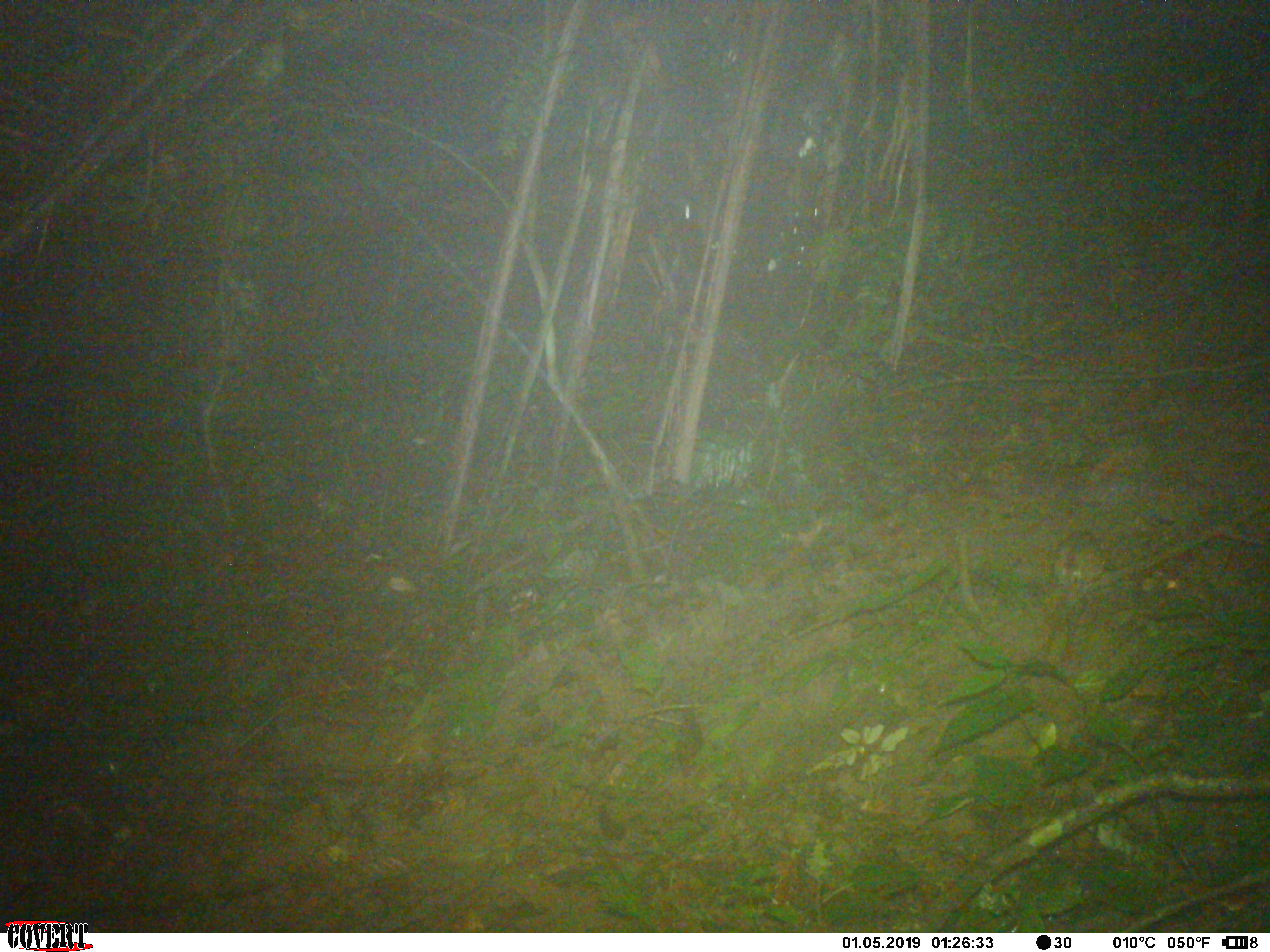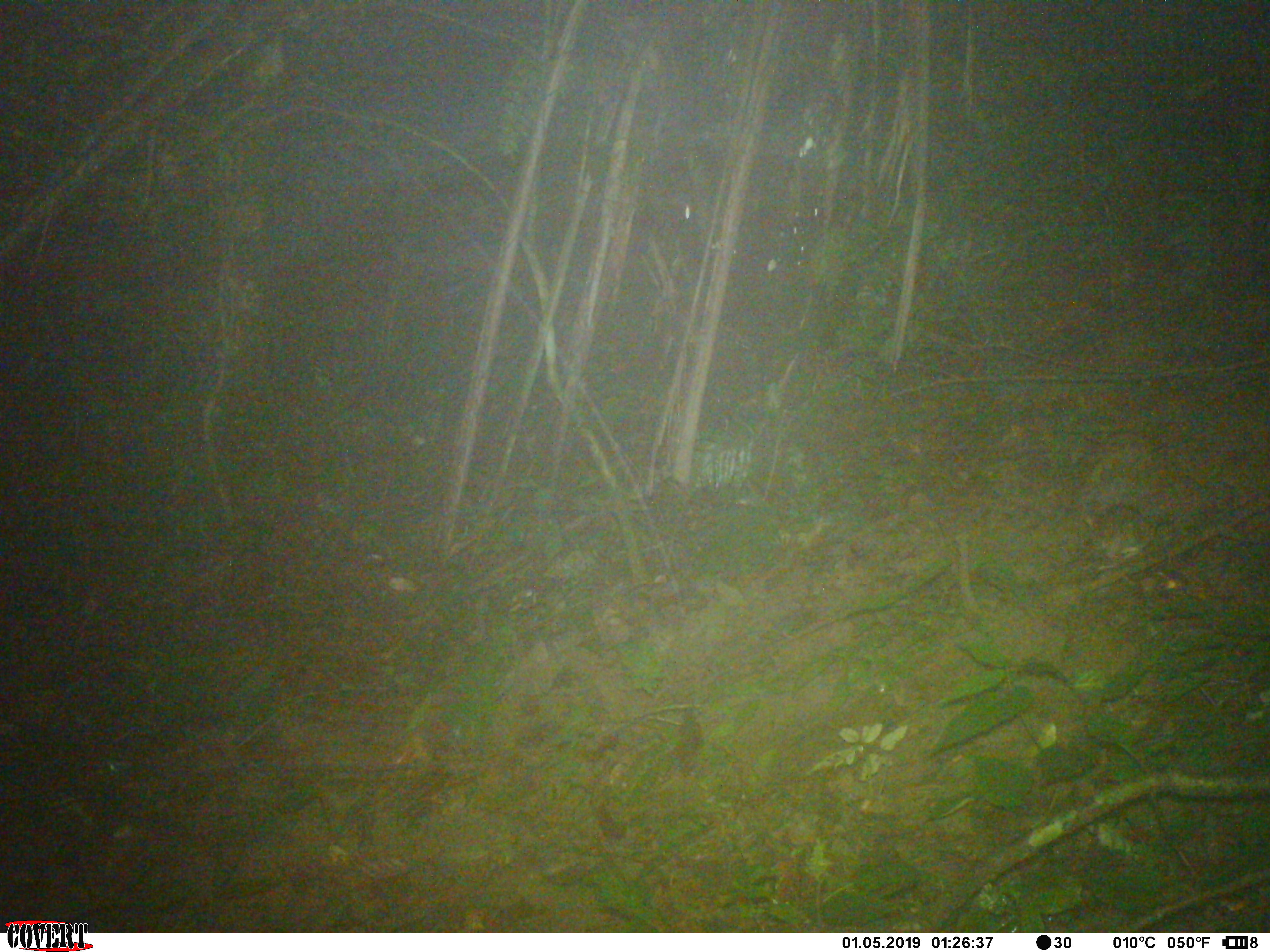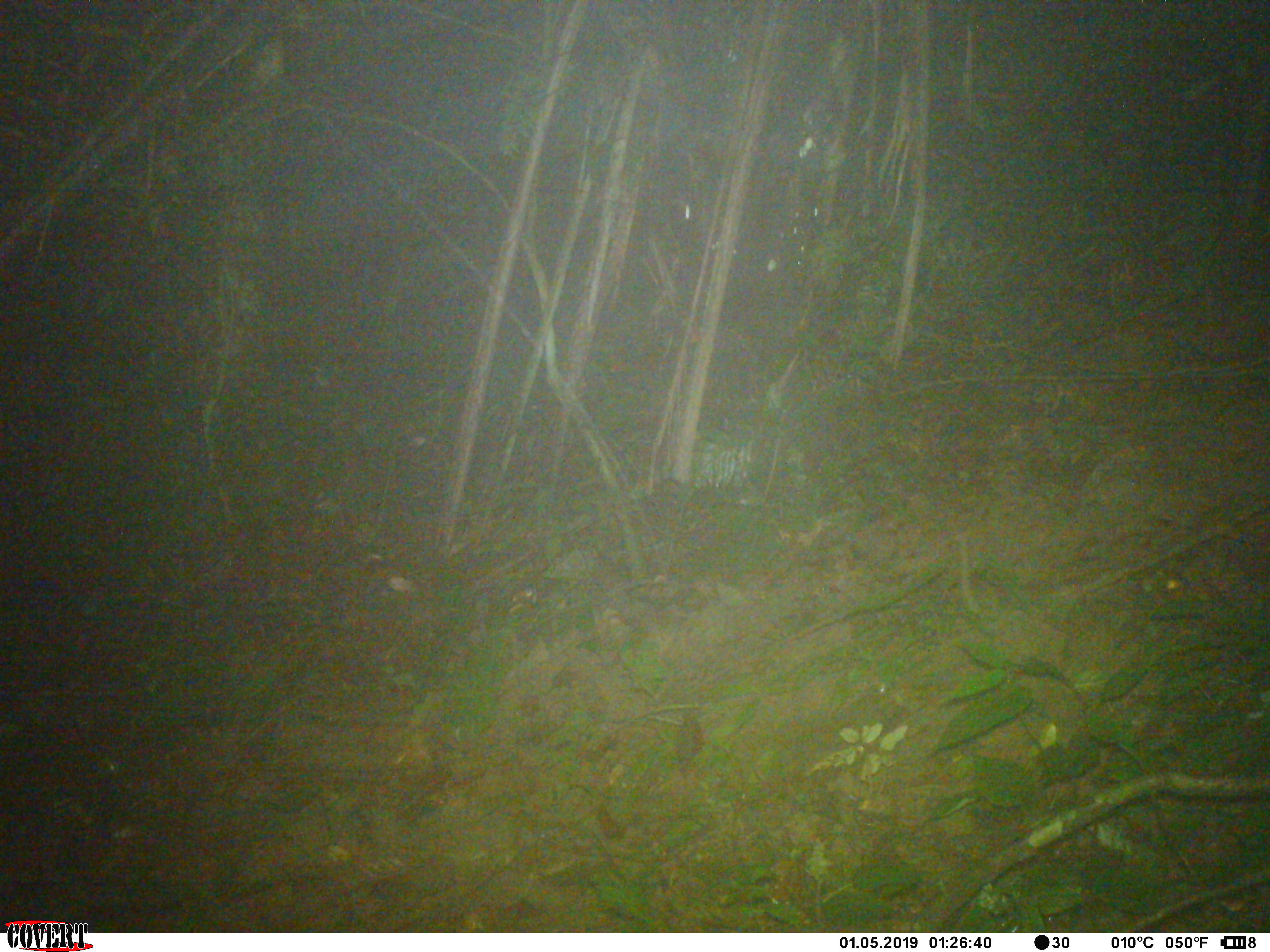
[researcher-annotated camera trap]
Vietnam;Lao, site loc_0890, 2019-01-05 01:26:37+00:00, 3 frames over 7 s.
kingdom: Animalia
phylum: Chordata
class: Mammalia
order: Rodentia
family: Muridae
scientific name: Muridae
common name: old-world mice and rats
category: unidentified murid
Unidentified murid (old-world mice and rats) (Muridae). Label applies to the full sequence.